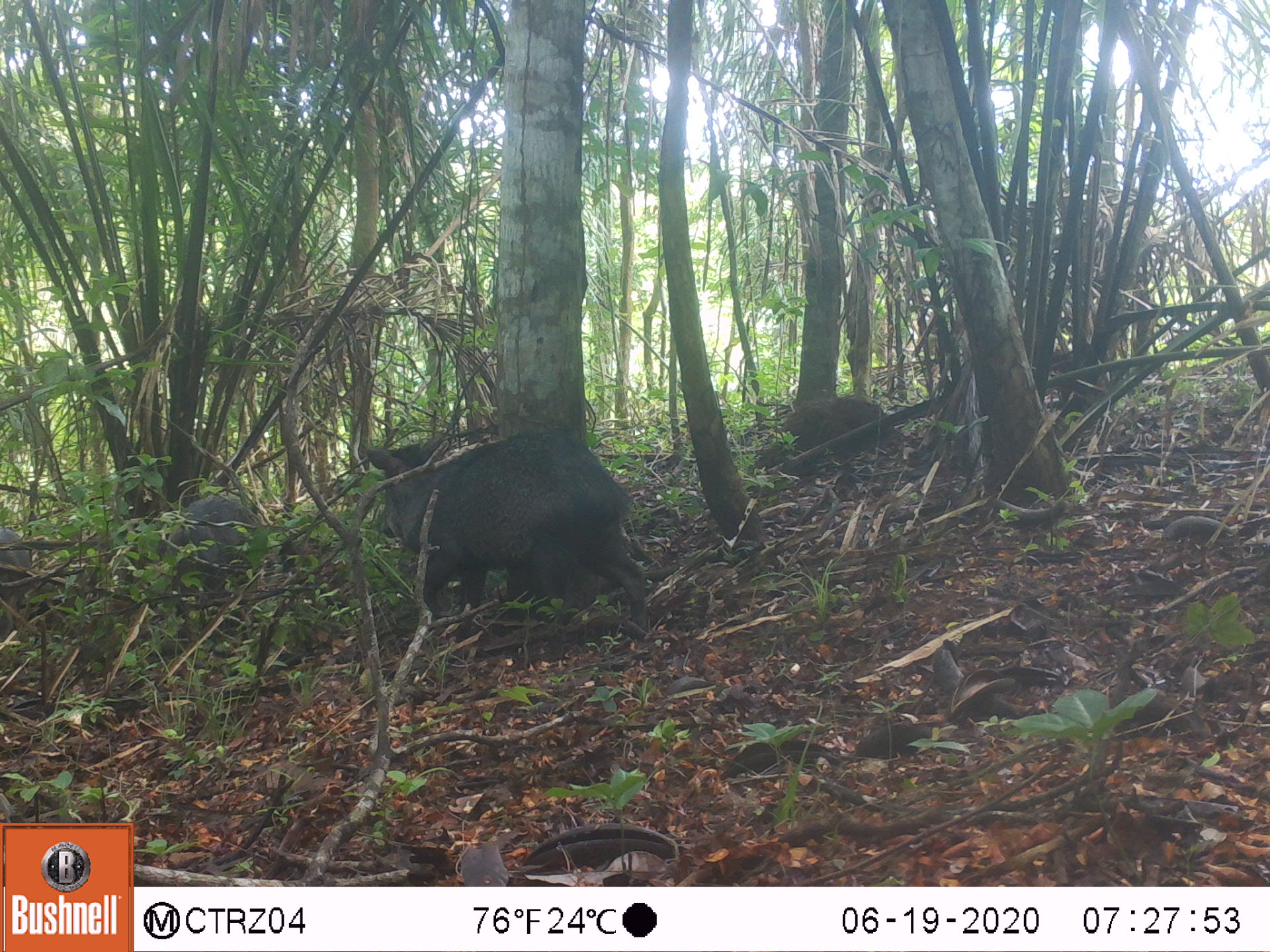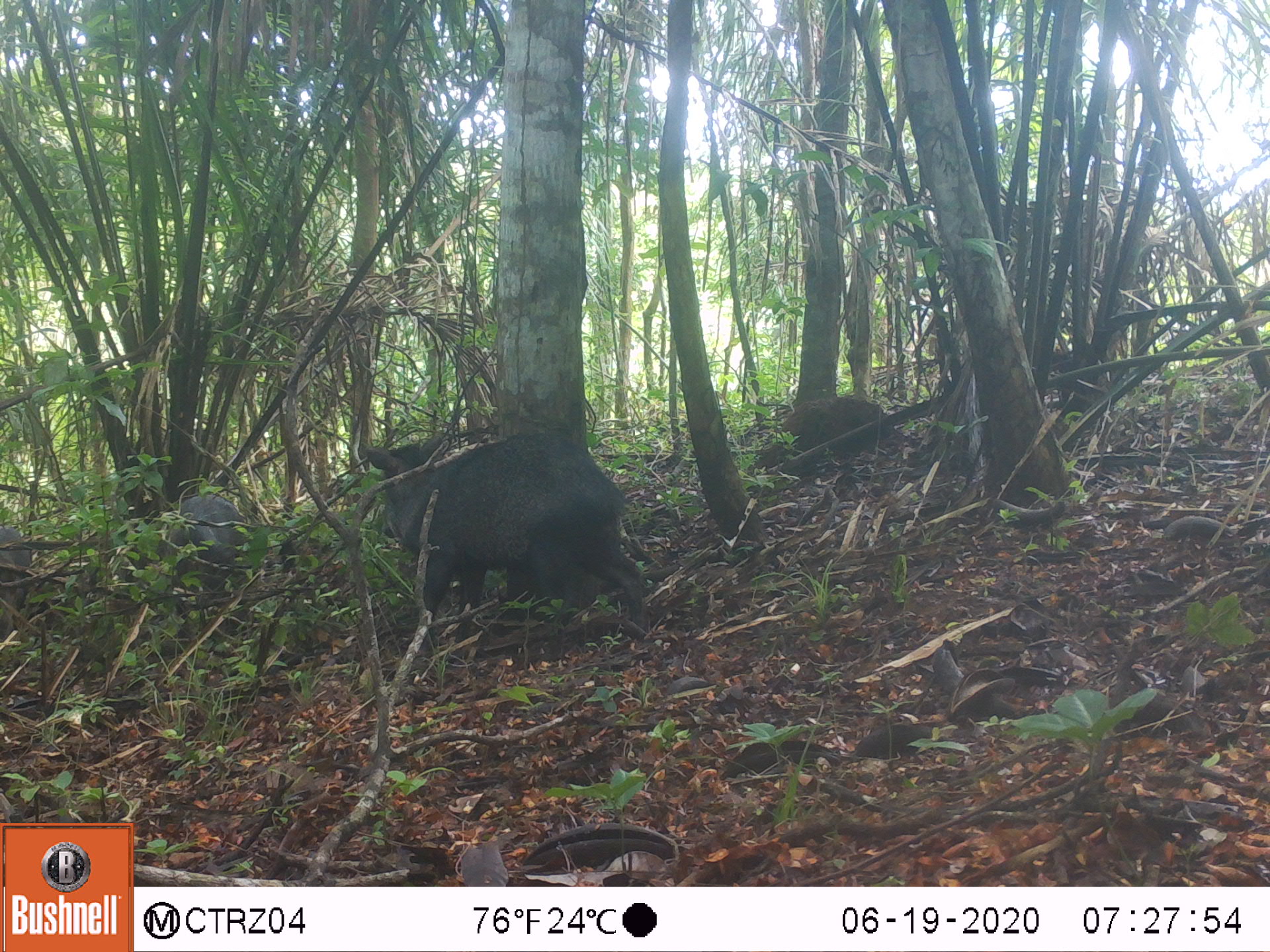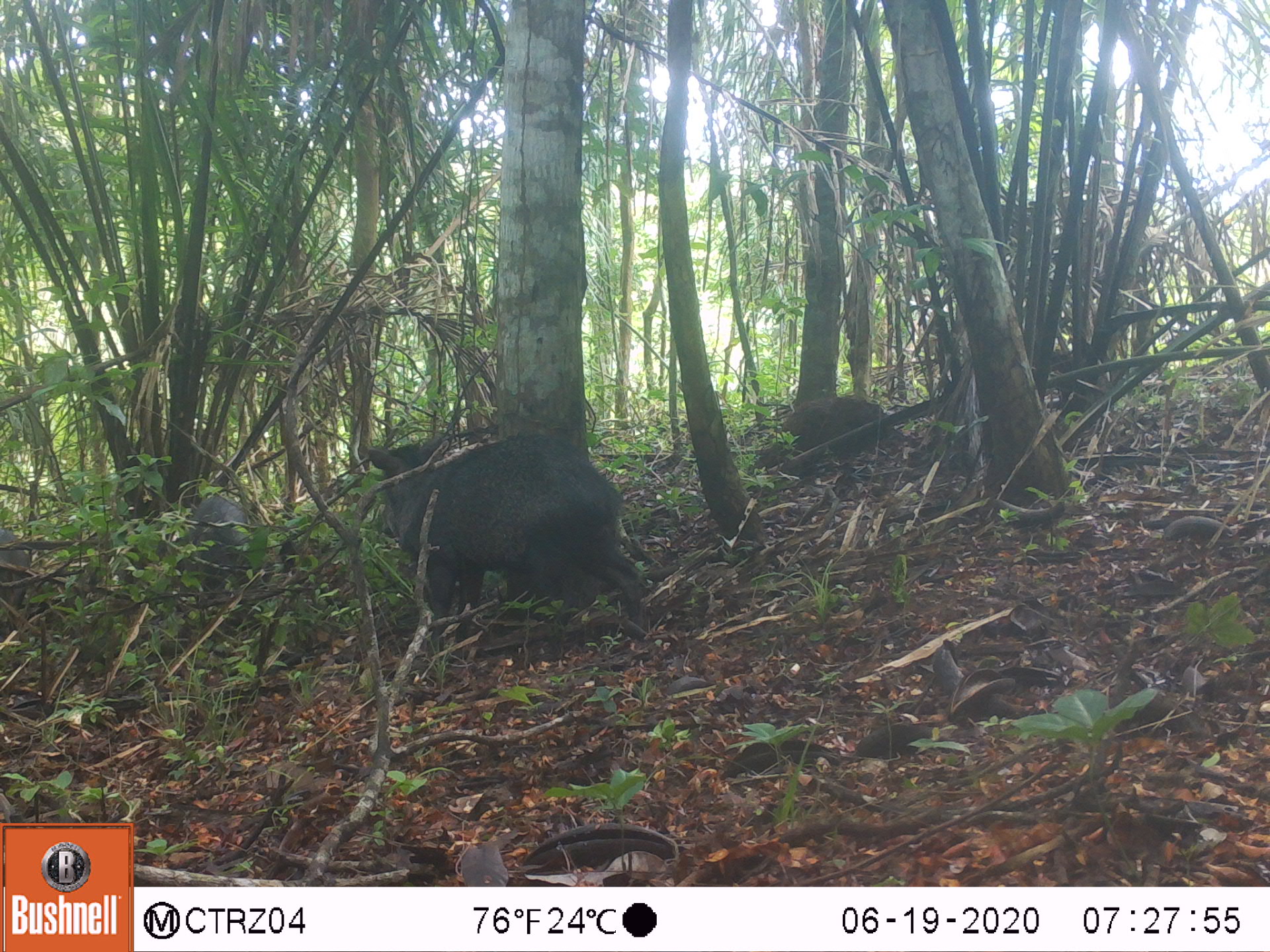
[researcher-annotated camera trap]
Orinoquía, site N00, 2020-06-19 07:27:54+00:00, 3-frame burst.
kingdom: Animalia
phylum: Chordata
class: Mammalia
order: Artiodactyla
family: Tayassuidae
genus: Pecari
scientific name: Pecari tajacu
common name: collared peccary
Collared peccary (Pecari tajacu).